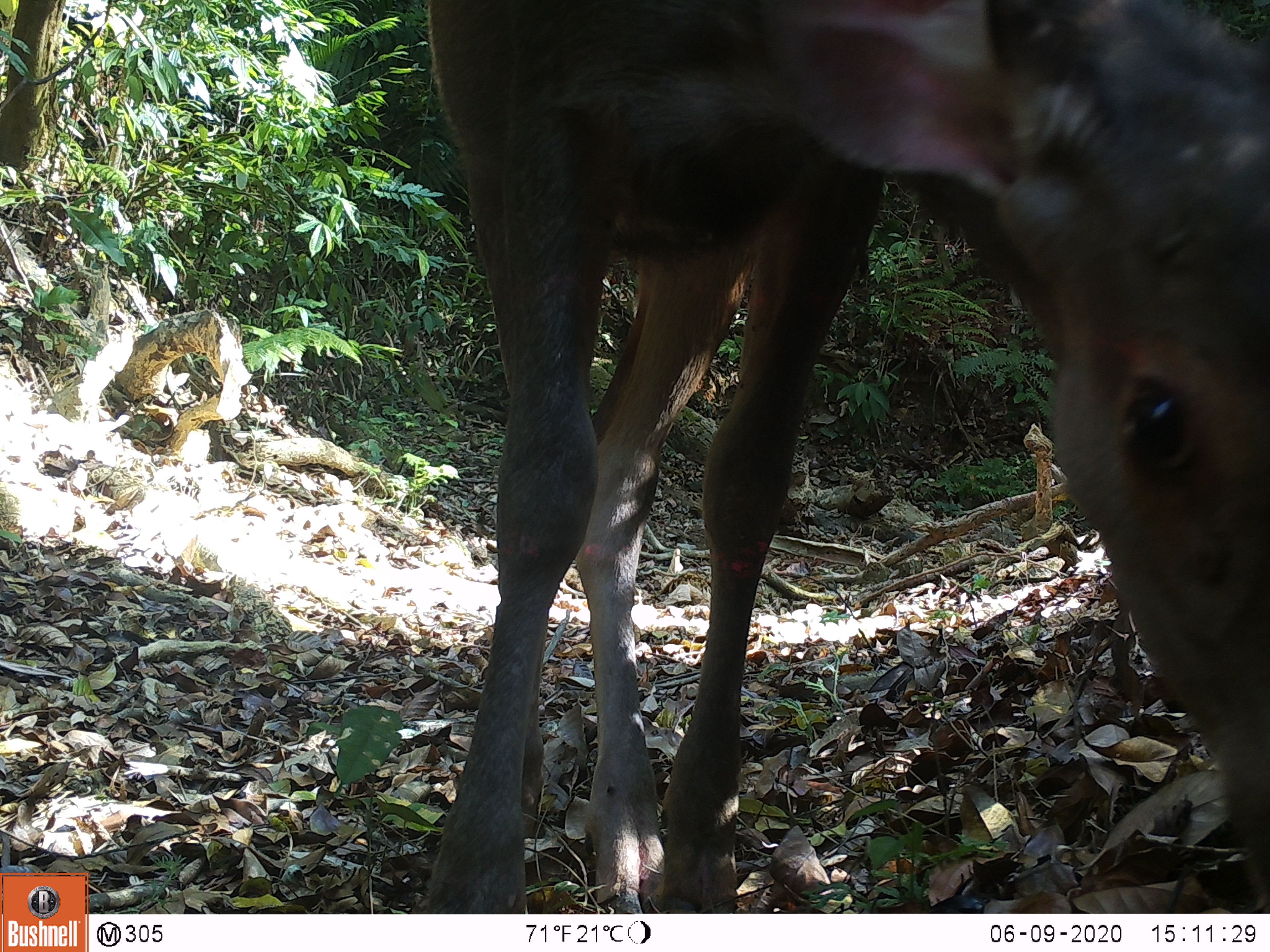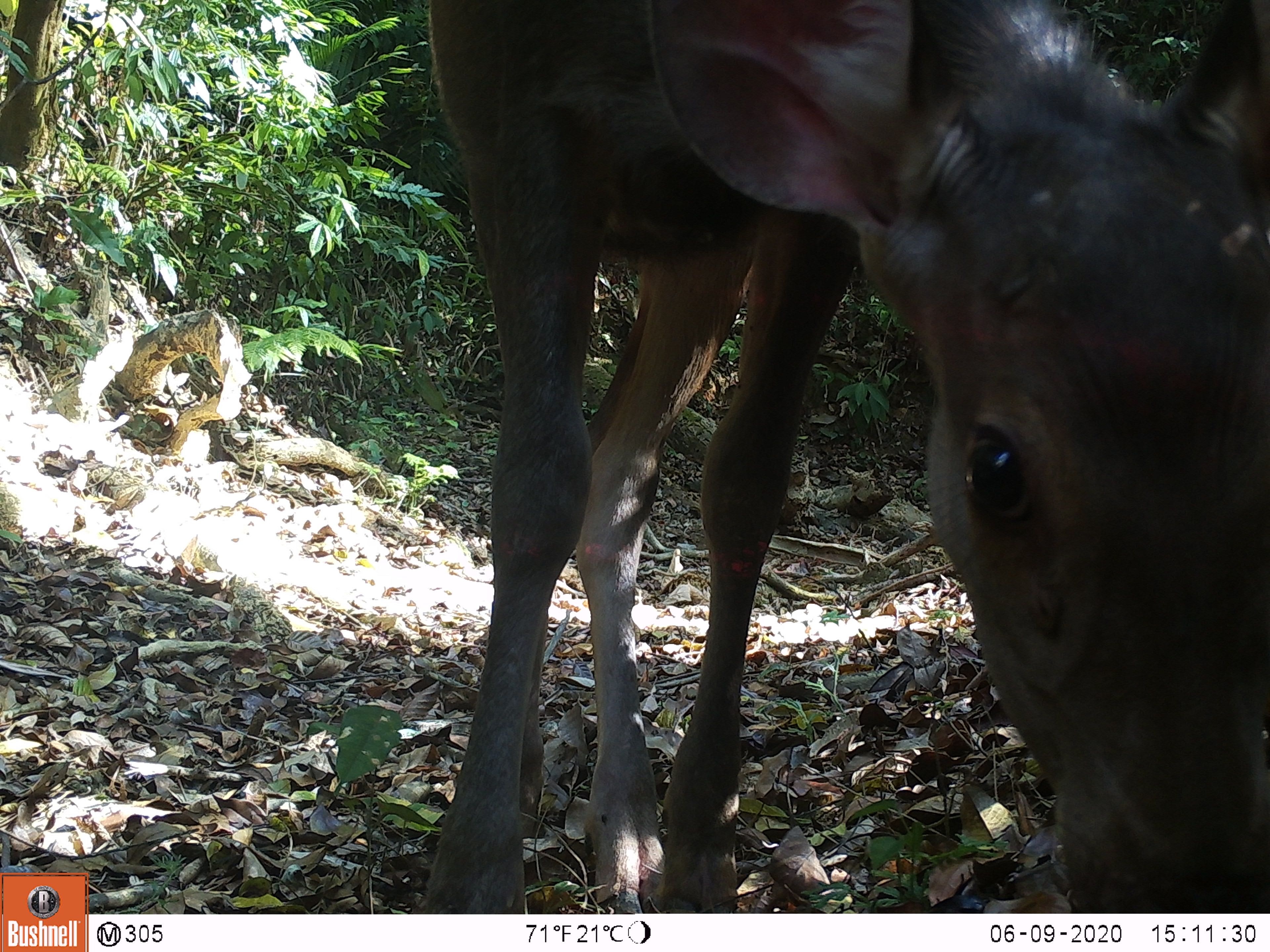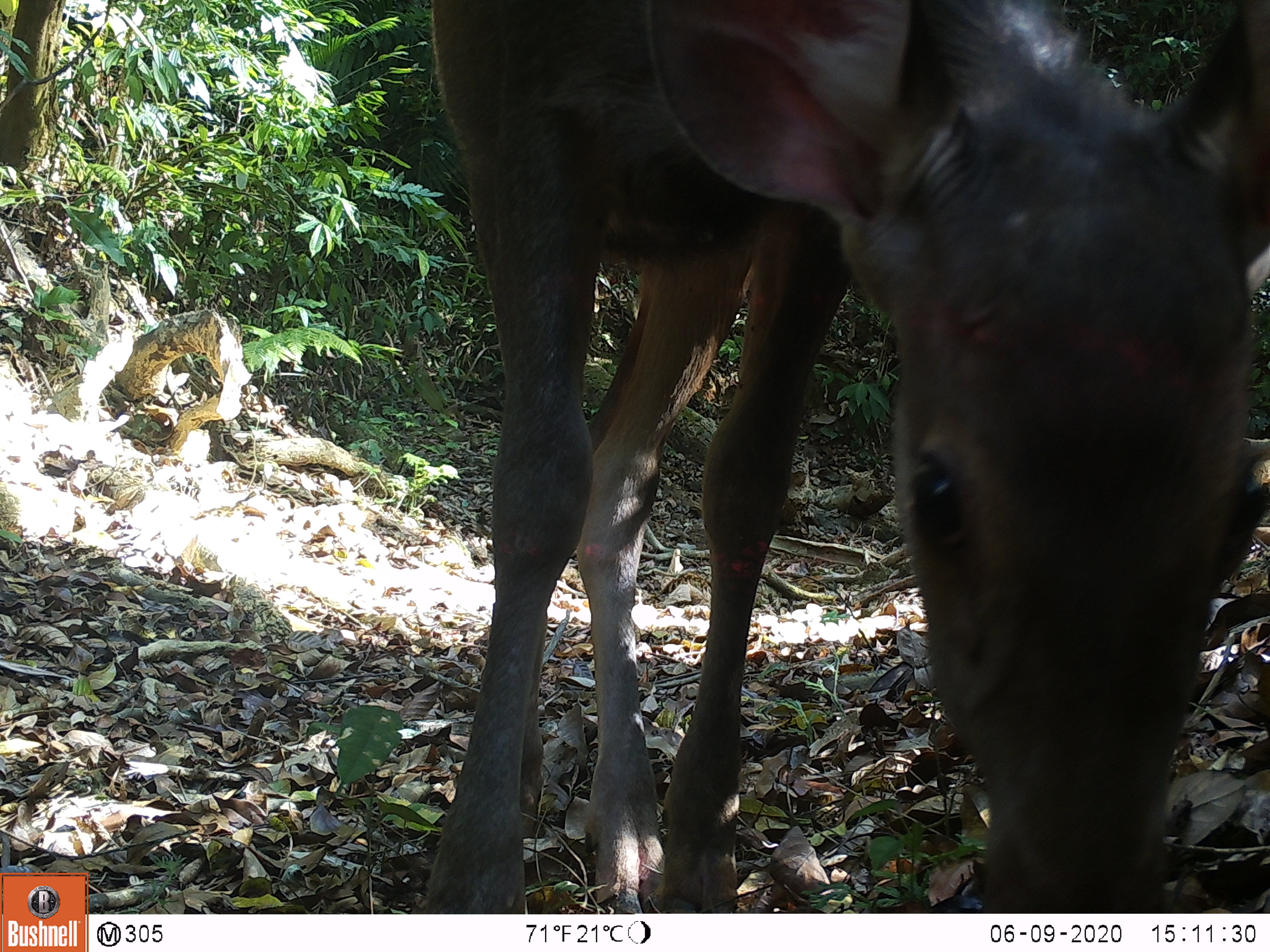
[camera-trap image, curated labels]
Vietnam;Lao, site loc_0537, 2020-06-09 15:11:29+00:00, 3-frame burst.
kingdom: Animalia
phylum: Chordata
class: Mammalia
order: Artiodactyla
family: Cervidae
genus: Rusa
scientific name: Rusa unicolor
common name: sambar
Sambar (Rusa unicolor). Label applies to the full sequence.